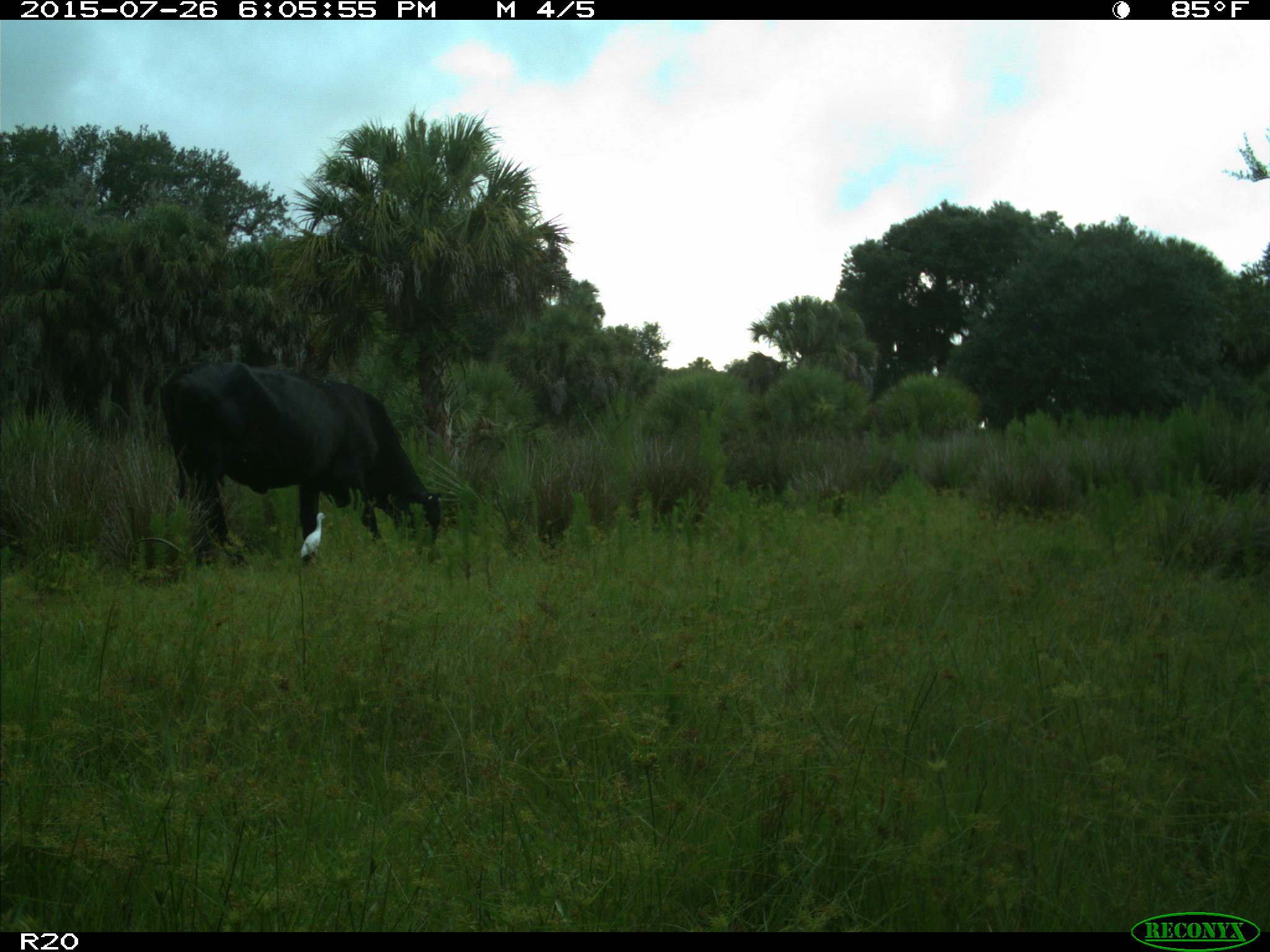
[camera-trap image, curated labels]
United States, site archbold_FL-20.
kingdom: Animalia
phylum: Chordata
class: Mammalia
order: Artiodactyla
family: Bovidae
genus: Bos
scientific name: Bos taurus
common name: domestic cow